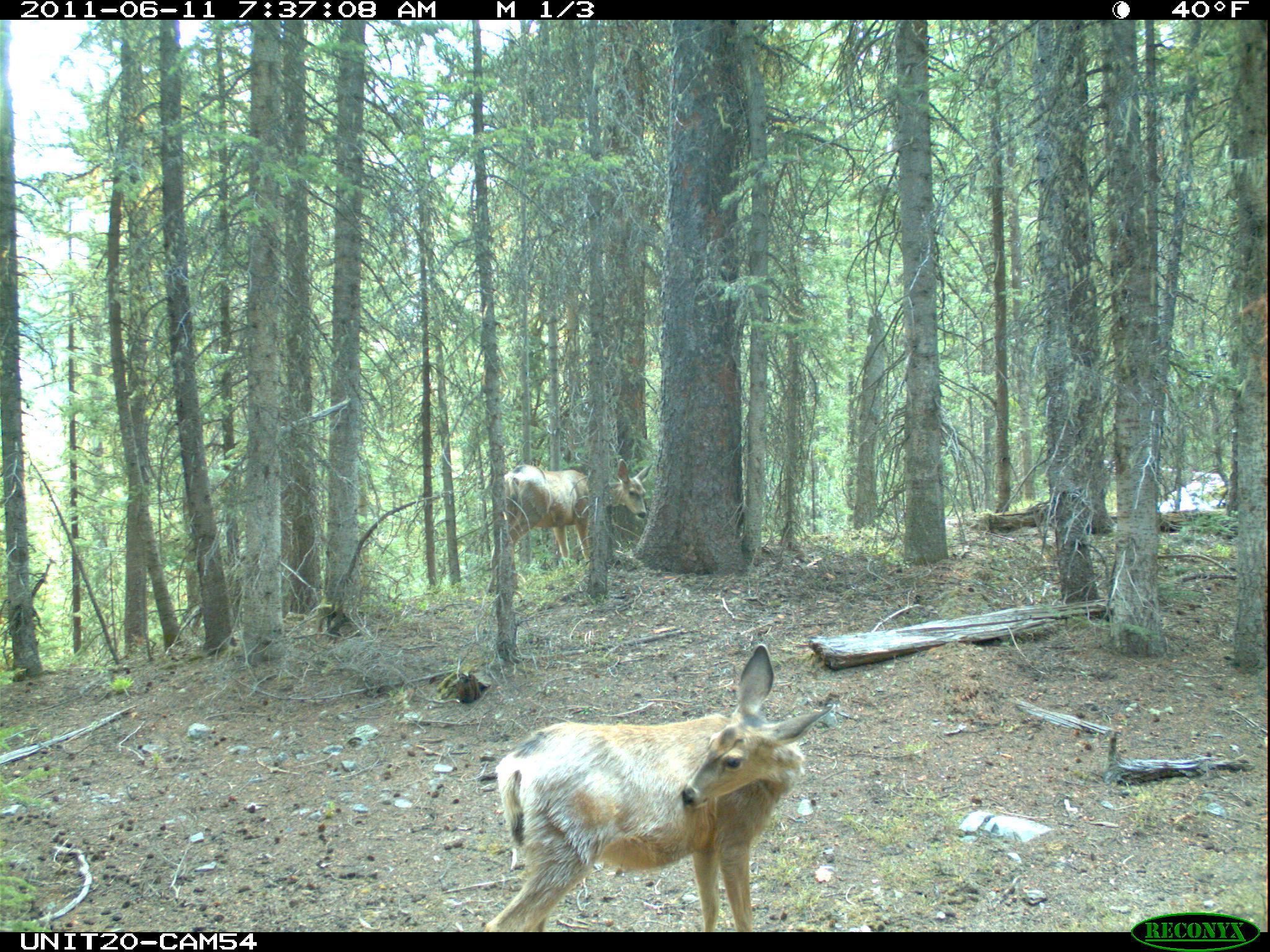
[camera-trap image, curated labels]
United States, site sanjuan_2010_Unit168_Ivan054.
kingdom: Animalia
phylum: Chordata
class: Mammalia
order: Artiodactyla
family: Cervidae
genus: Odocoileus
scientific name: Odocoileus hemionus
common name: mule deer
Odocoileus hemionus (mule deer).